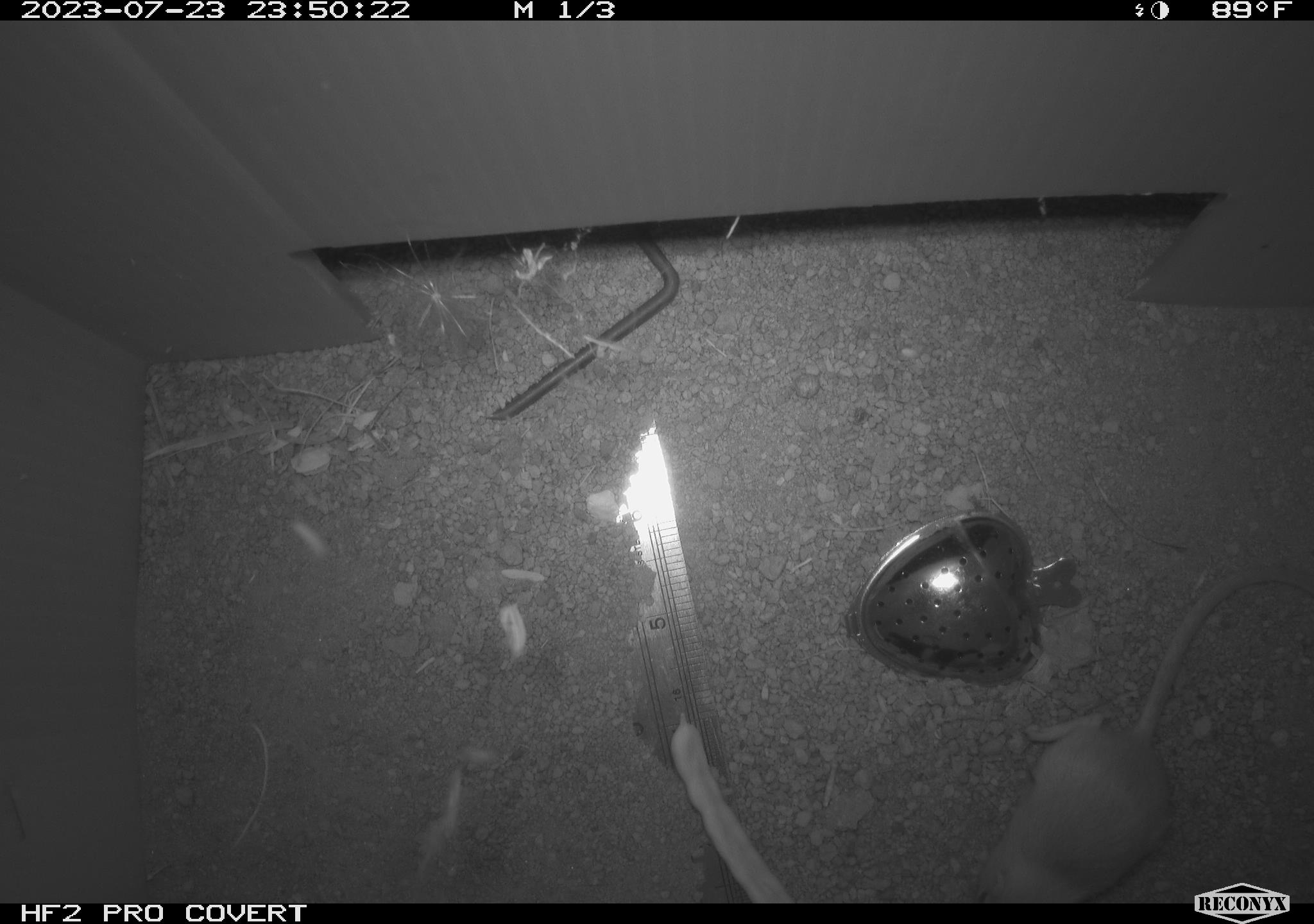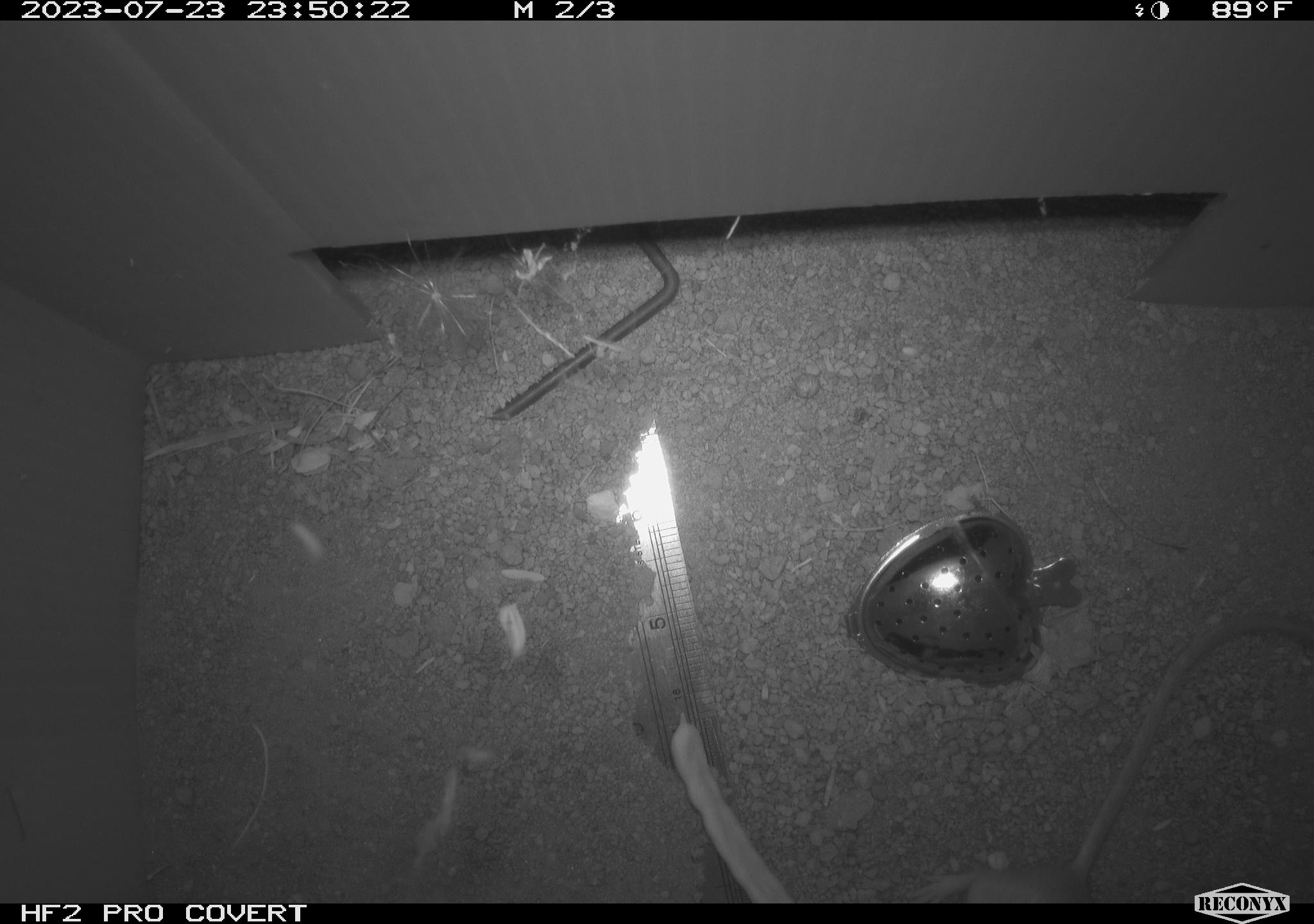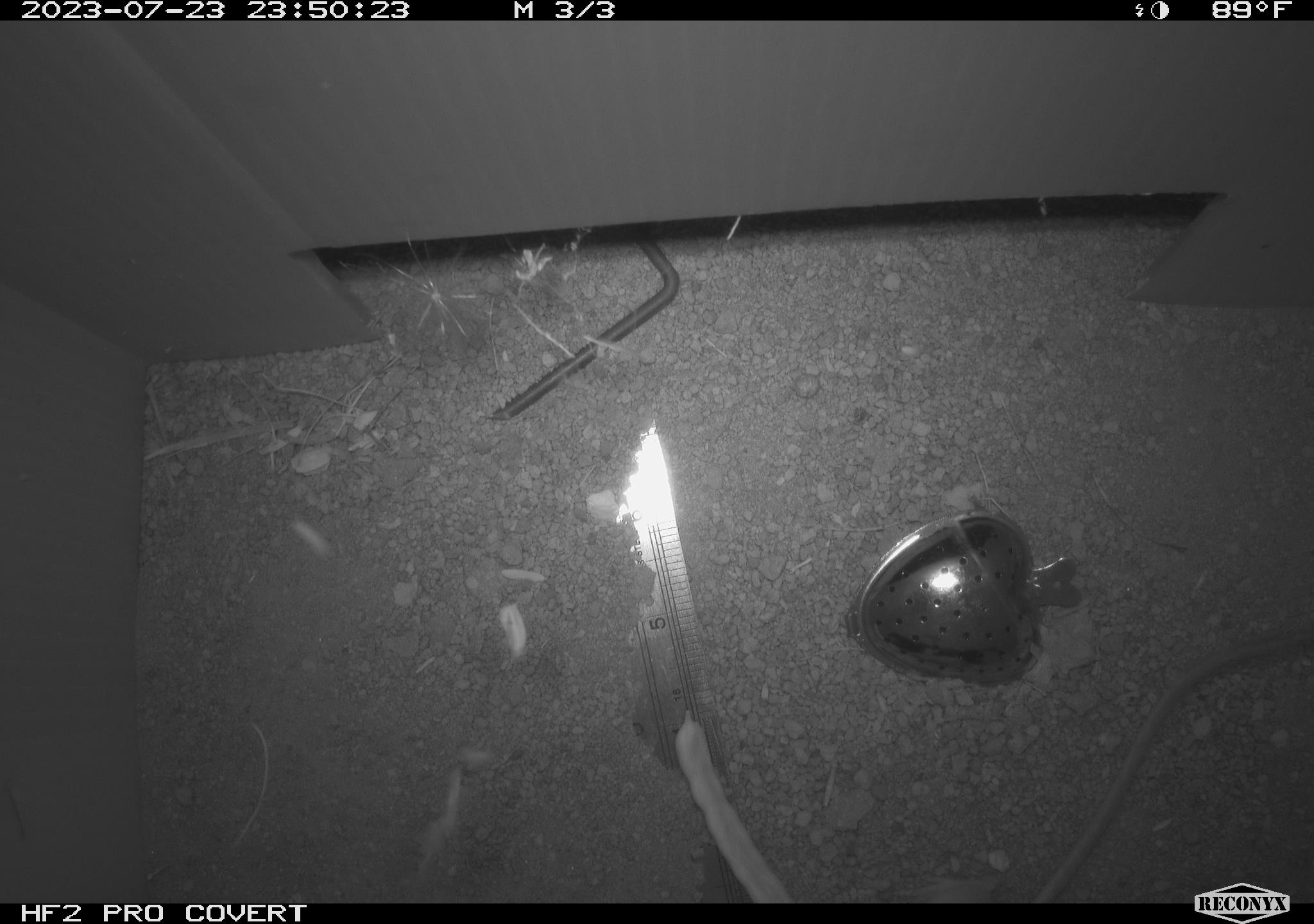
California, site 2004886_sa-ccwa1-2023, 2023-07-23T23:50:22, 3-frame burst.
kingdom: Animalia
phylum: Chordata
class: Mammalia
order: Rodentia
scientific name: Rodentia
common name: mouse species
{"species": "mouse species (Rodentia)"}